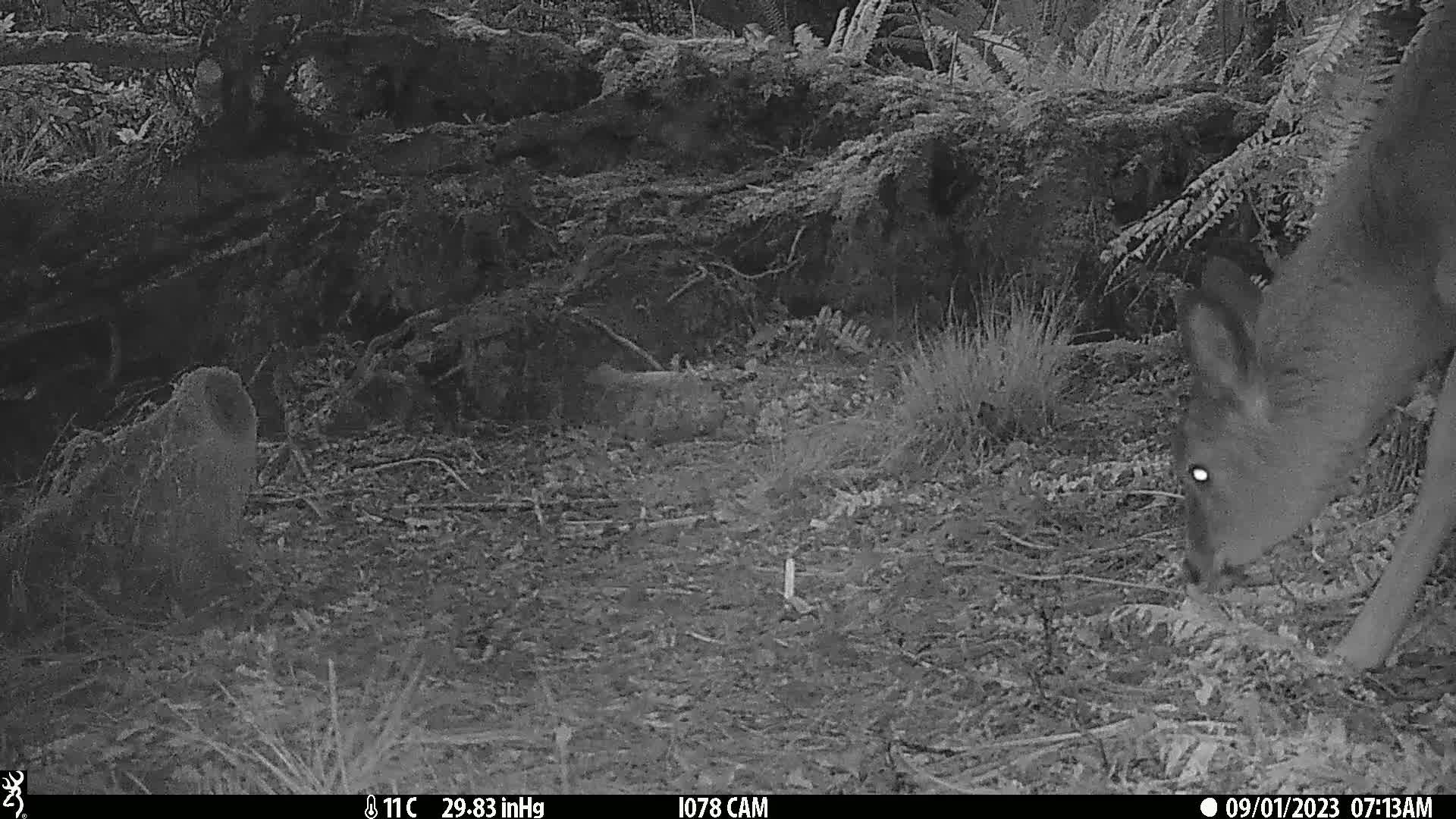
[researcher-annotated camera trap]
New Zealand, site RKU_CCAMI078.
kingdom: Animalia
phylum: Chordata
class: Mammalia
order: Artiodactyla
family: Cervidae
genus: Odocoileus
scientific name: Odocoileus virginianus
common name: white-tailed deer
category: white tailed deer